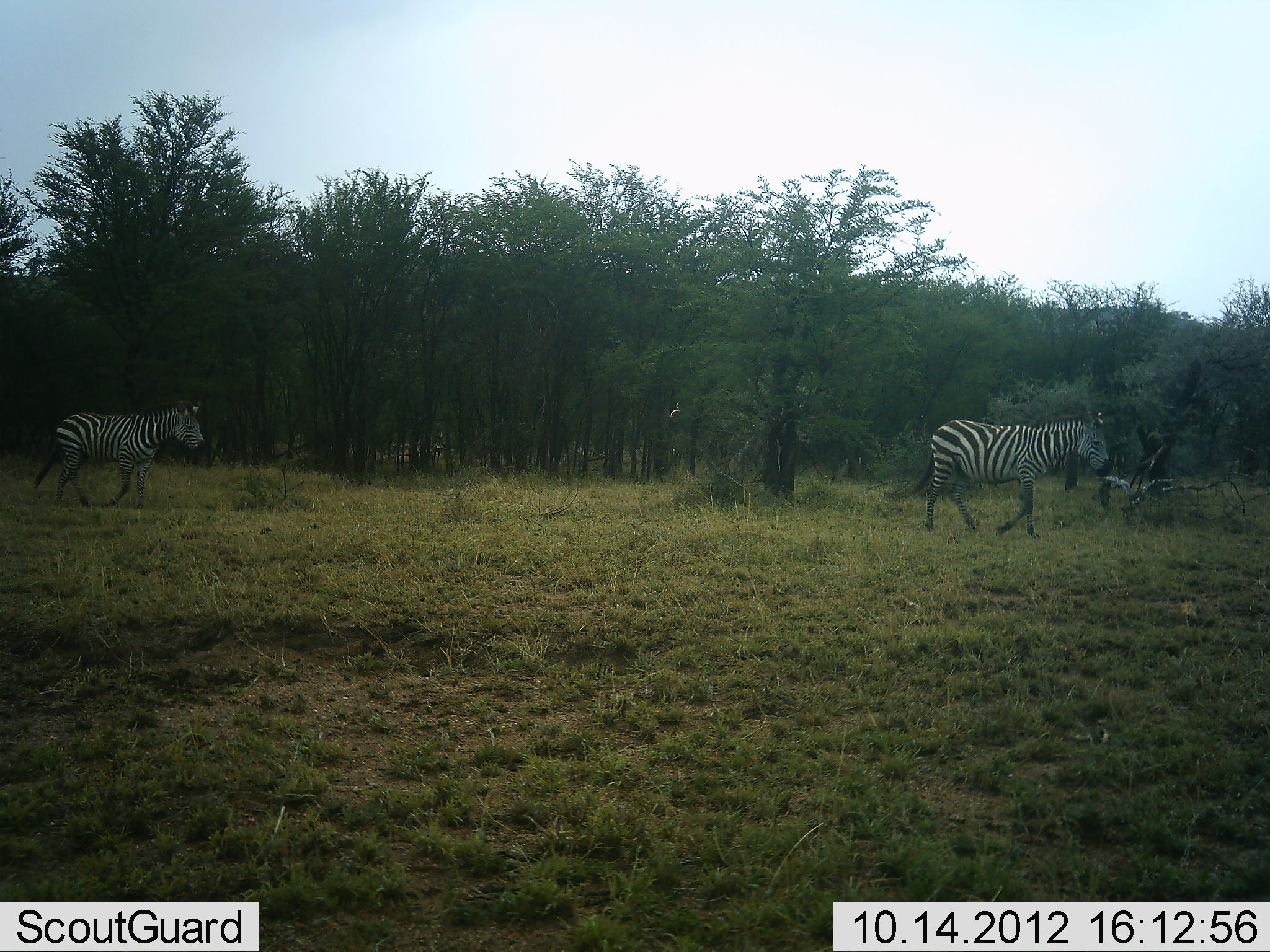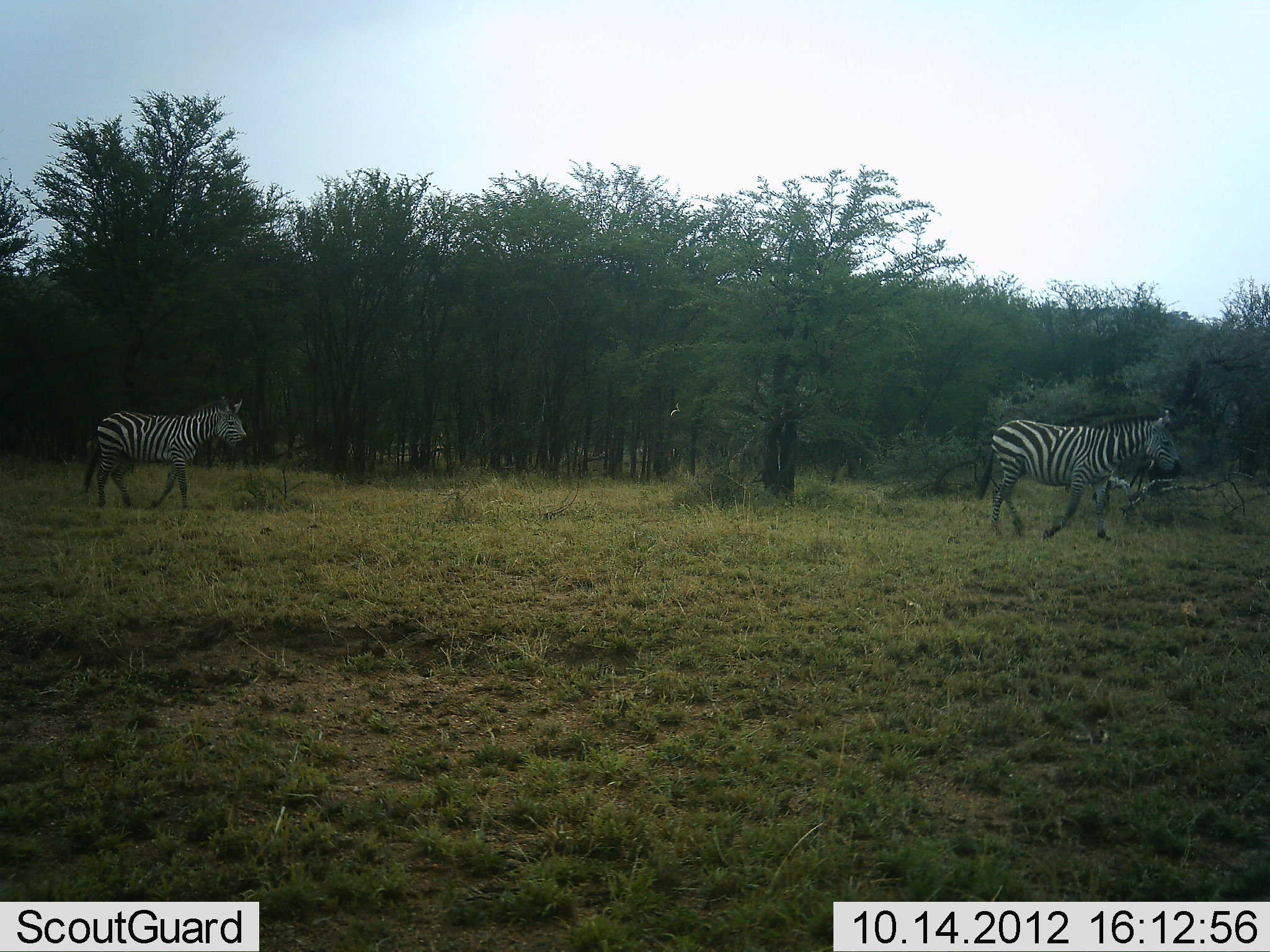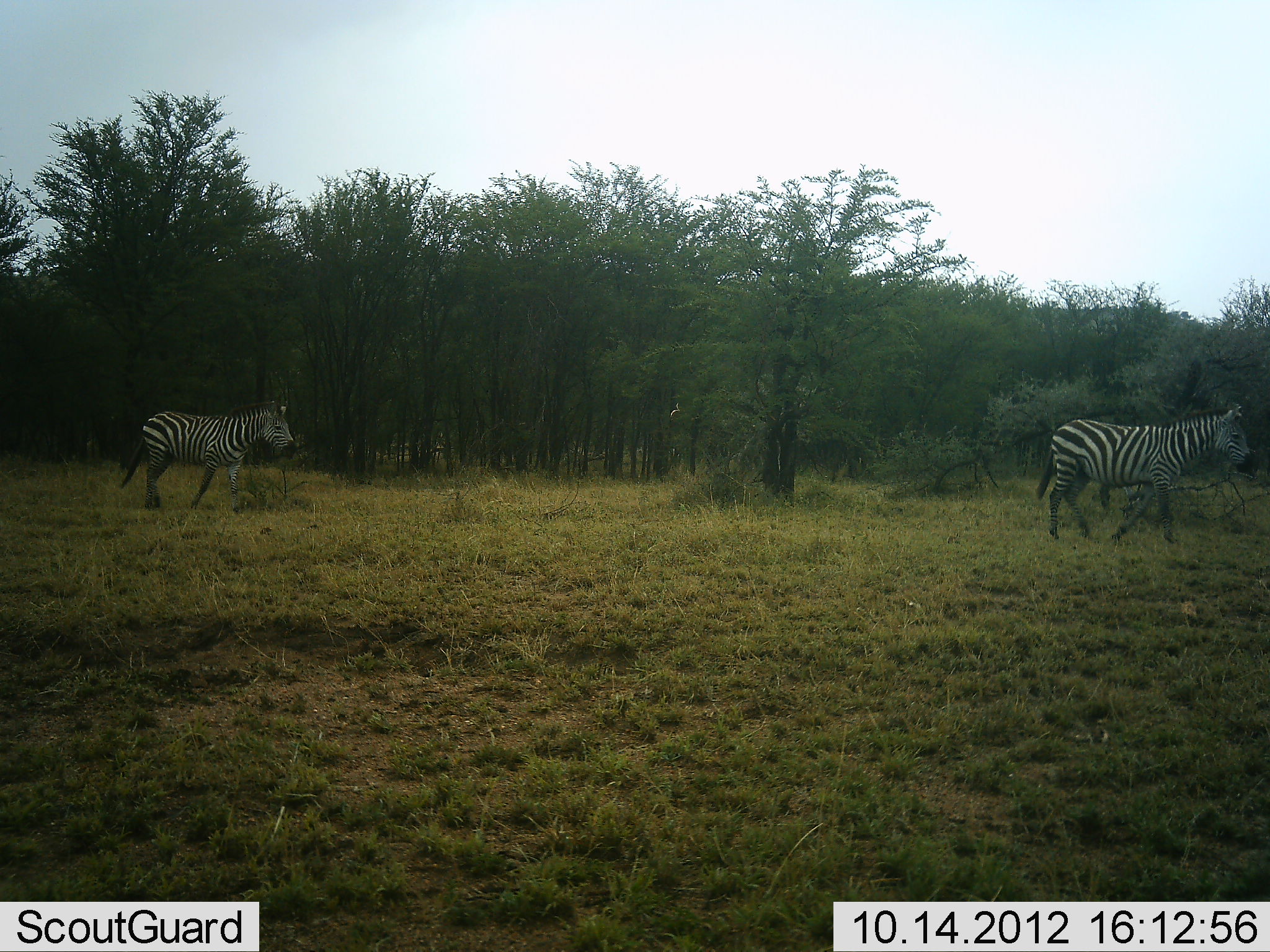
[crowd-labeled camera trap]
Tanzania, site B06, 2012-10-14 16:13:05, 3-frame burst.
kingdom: Animalia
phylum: Chordata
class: Mammalia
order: Perissodactyla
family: Equidae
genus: Equus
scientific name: Equus quagga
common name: plains zebra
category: zebra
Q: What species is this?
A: Zebra (plains zebra) (Equus quagga).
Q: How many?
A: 2.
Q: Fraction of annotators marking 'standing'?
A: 0%.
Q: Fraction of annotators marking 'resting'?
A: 0%.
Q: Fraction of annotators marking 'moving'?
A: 100%.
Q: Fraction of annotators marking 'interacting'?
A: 0%.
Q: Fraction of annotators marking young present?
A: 10%.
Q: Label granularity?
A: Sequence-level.